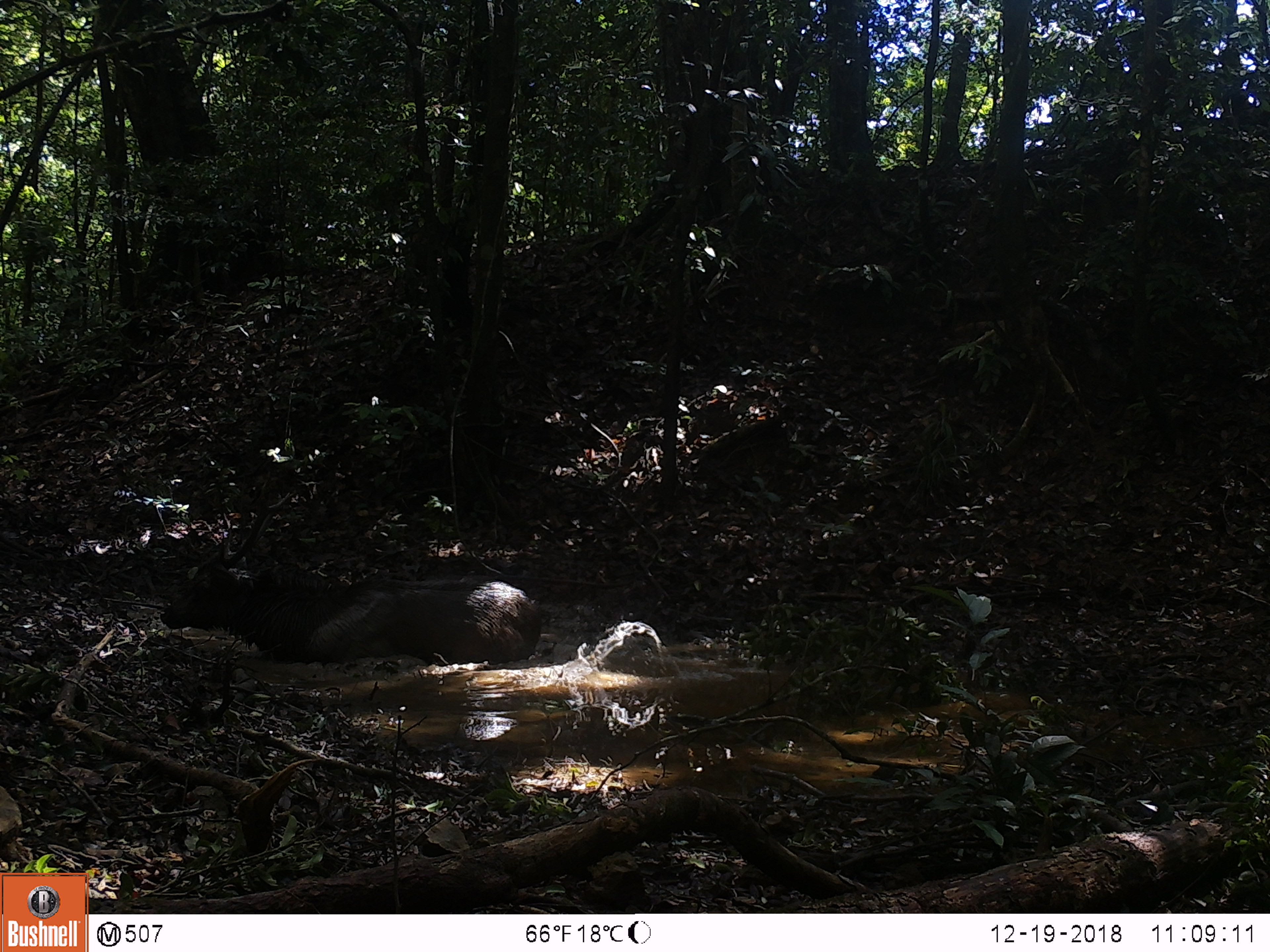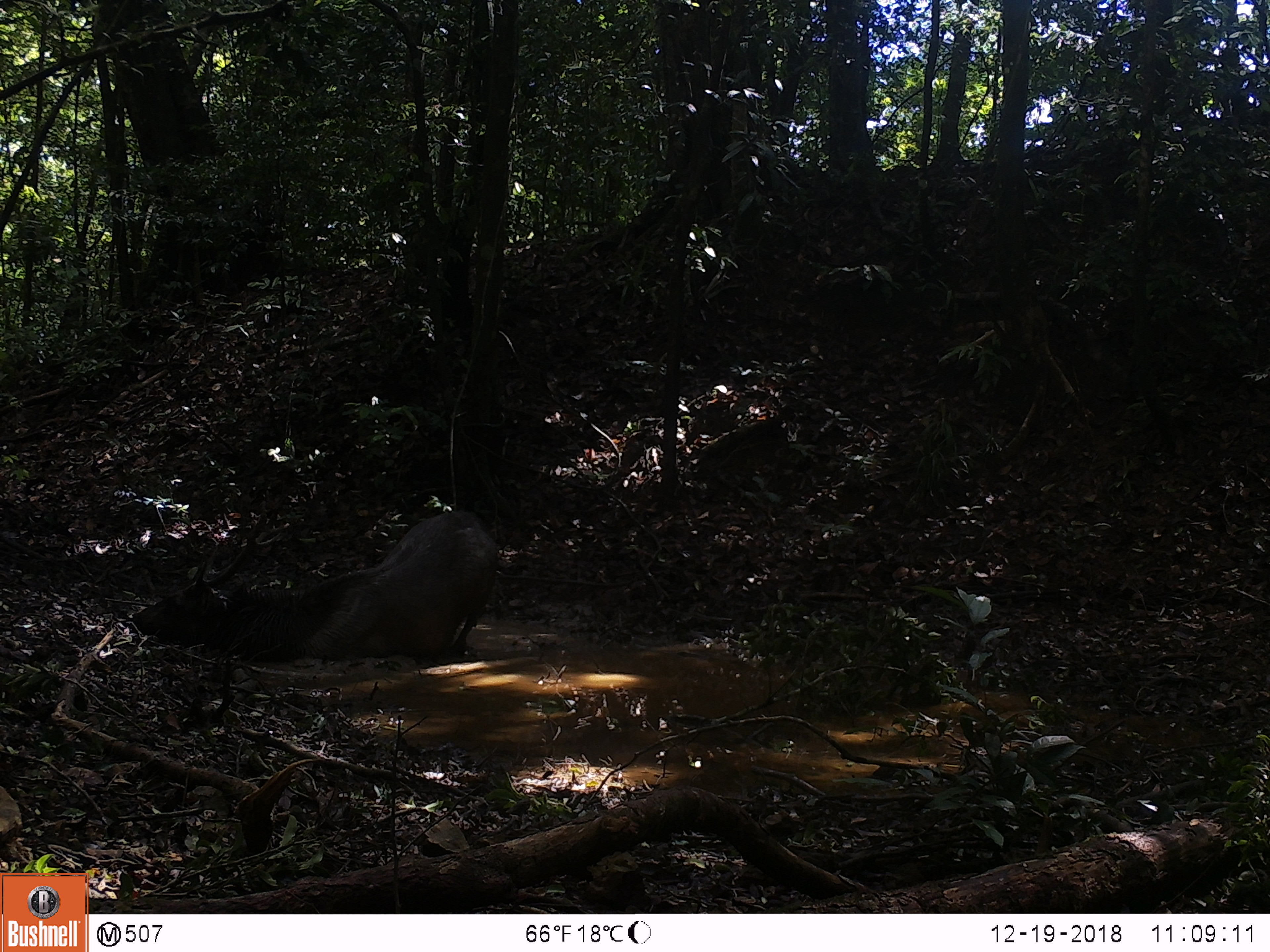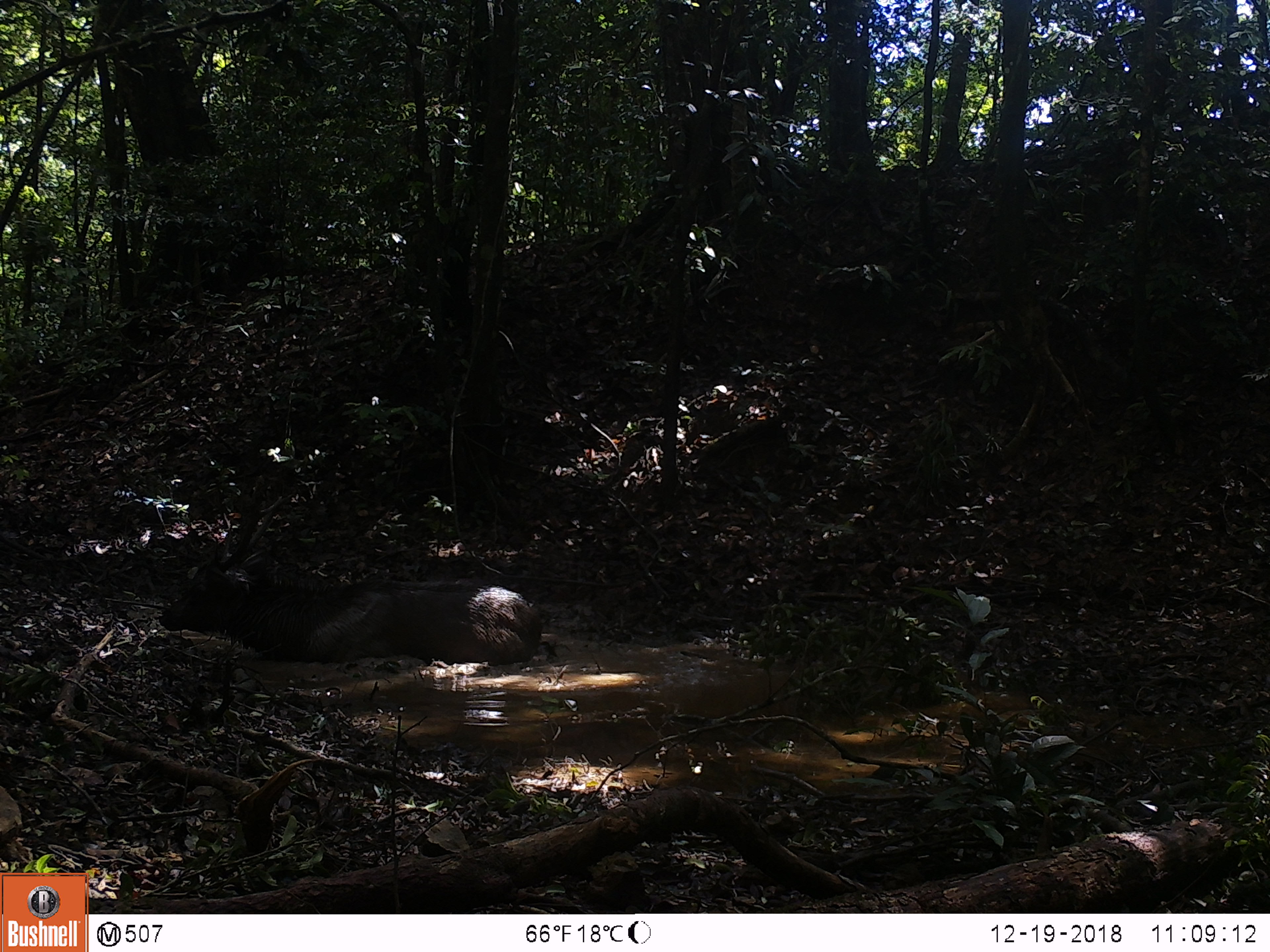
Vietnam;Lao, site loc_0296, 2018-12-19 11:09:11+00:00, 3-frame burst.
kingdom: Animalia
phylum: Chordata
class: Mammalia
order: Artiodactyla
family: Cervidae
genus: Rusa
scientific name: Rusa unicolor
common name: sambar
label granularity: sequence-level